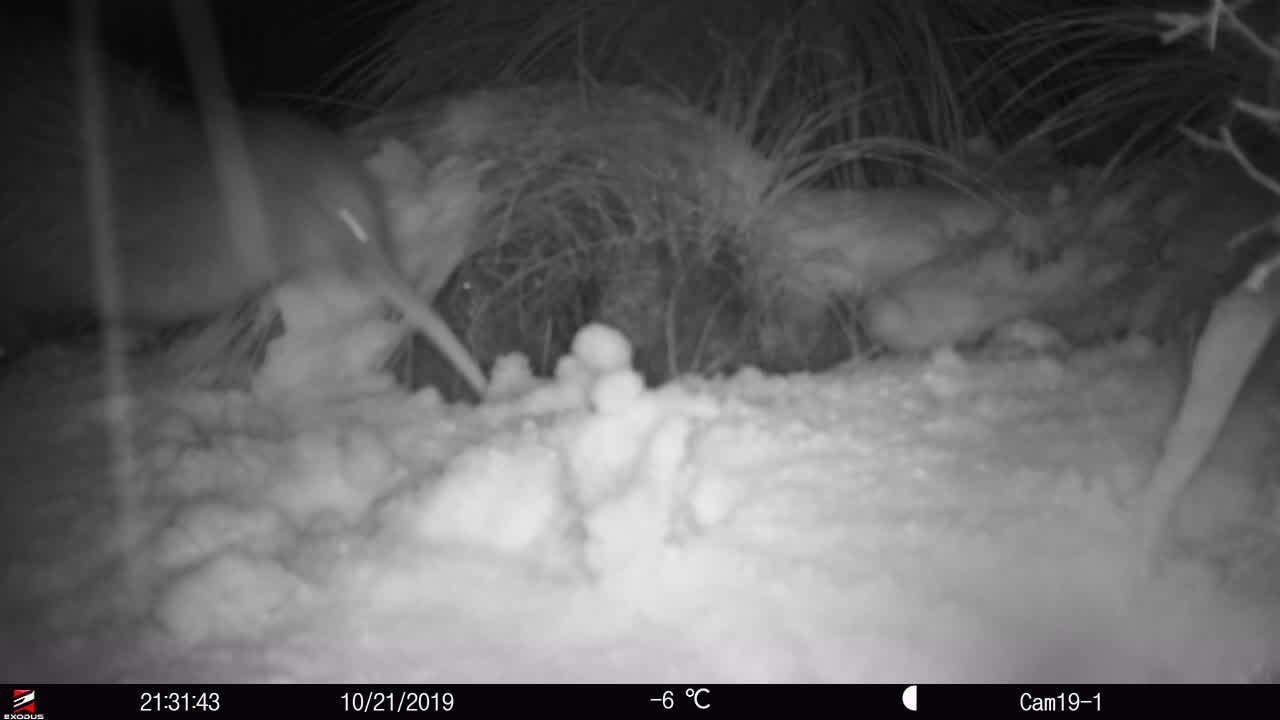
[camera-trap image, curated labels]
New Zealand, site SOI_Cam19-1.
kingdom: Animalia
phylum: Chordata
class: Aves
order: Apterygiformes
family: Apterygidae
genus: Apteryx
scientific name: Apteryx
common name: kiwi